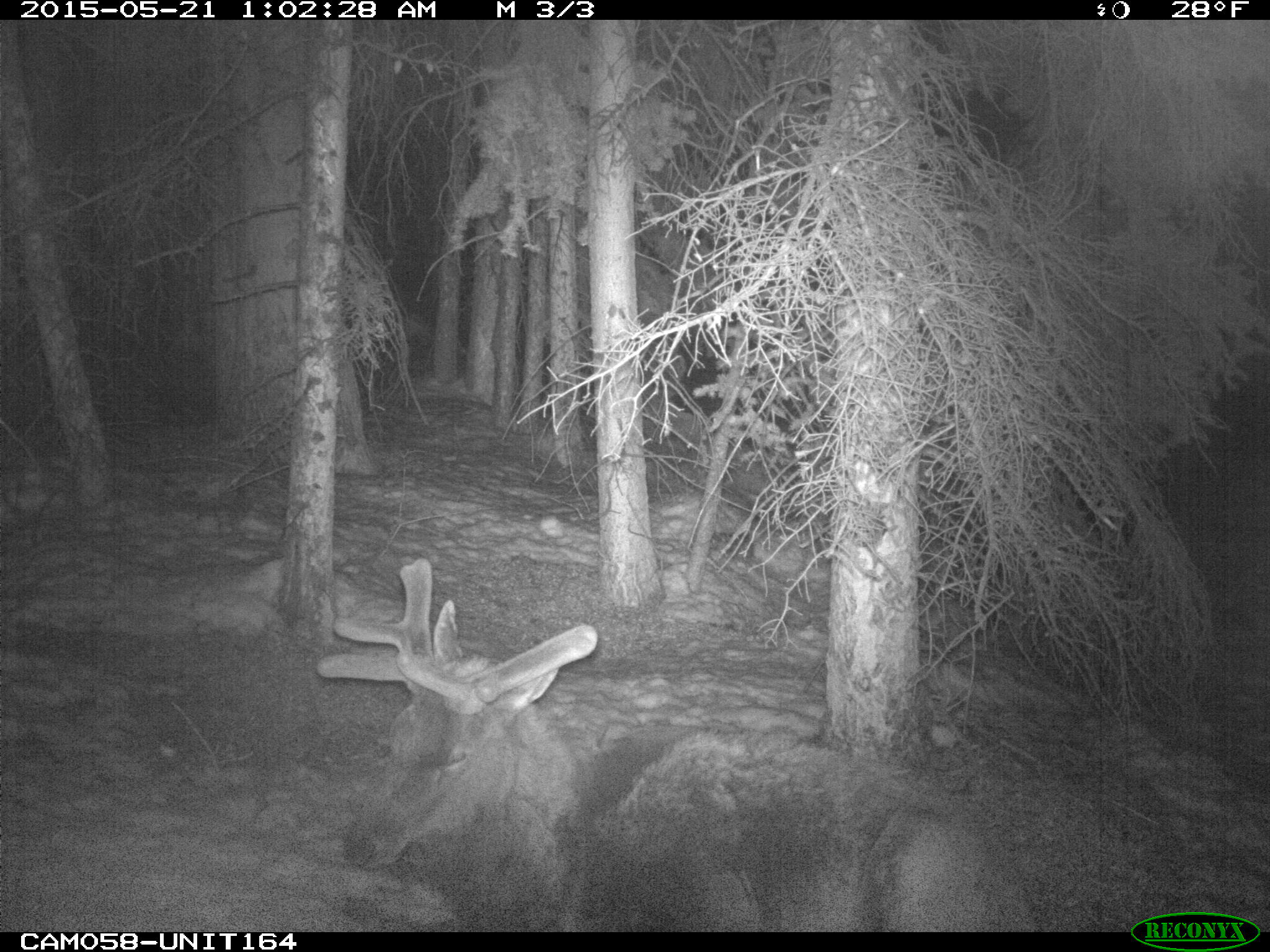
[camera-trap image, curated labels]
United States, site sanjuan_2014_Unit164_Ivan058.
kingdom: Animalia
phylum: Chordata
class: Mammalia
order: Artiodactyla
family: Cervidae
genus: Cervus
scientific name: Cervus elaphus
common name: red deer